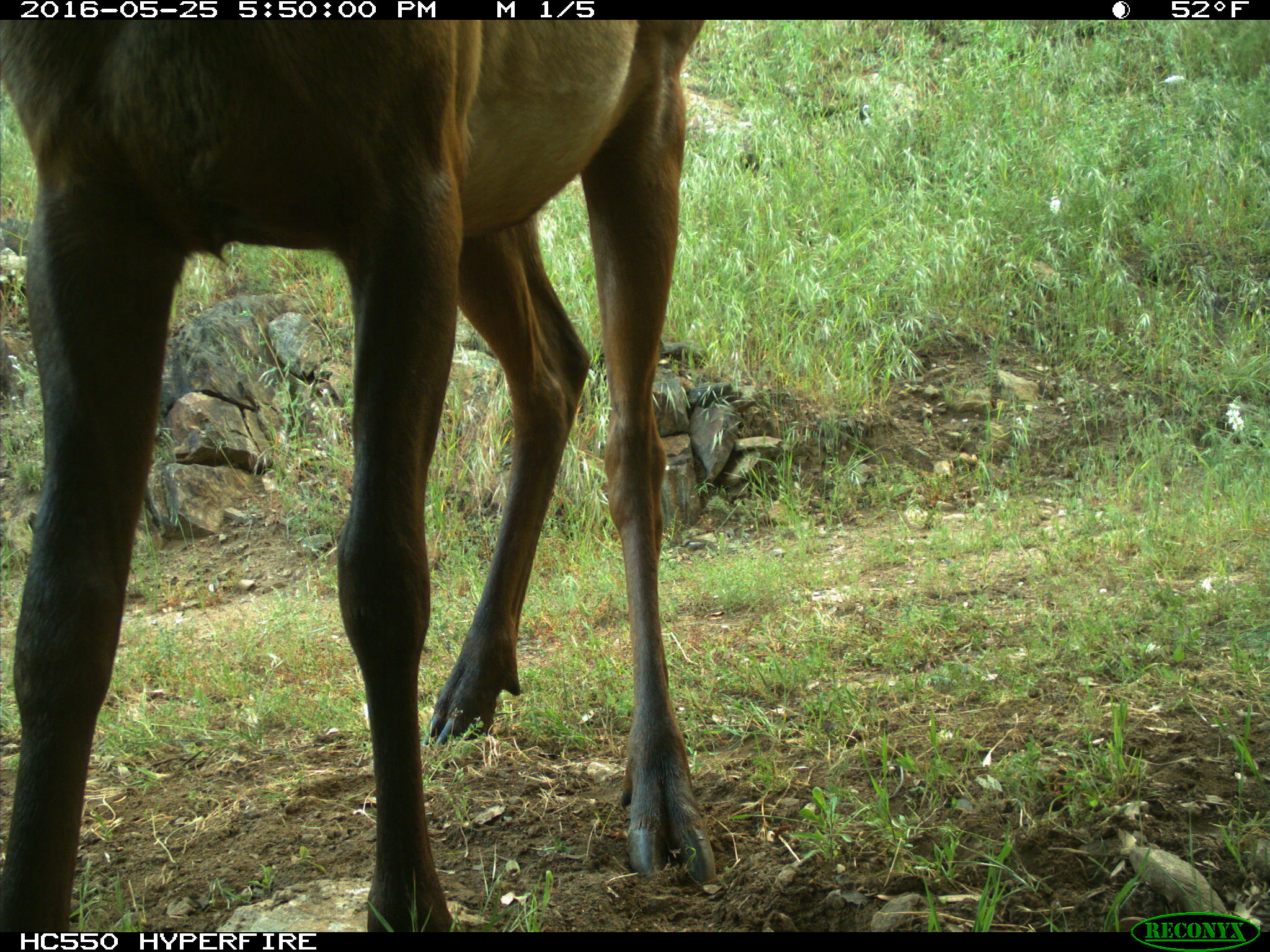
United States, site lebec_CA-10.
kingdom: Animalia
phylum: Chordata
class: Mammalia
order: Artiodactyla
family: Cervidae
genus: Cervus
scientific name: Cervus canadensis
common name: elk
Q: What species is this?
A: Cervus canadensis (elk).